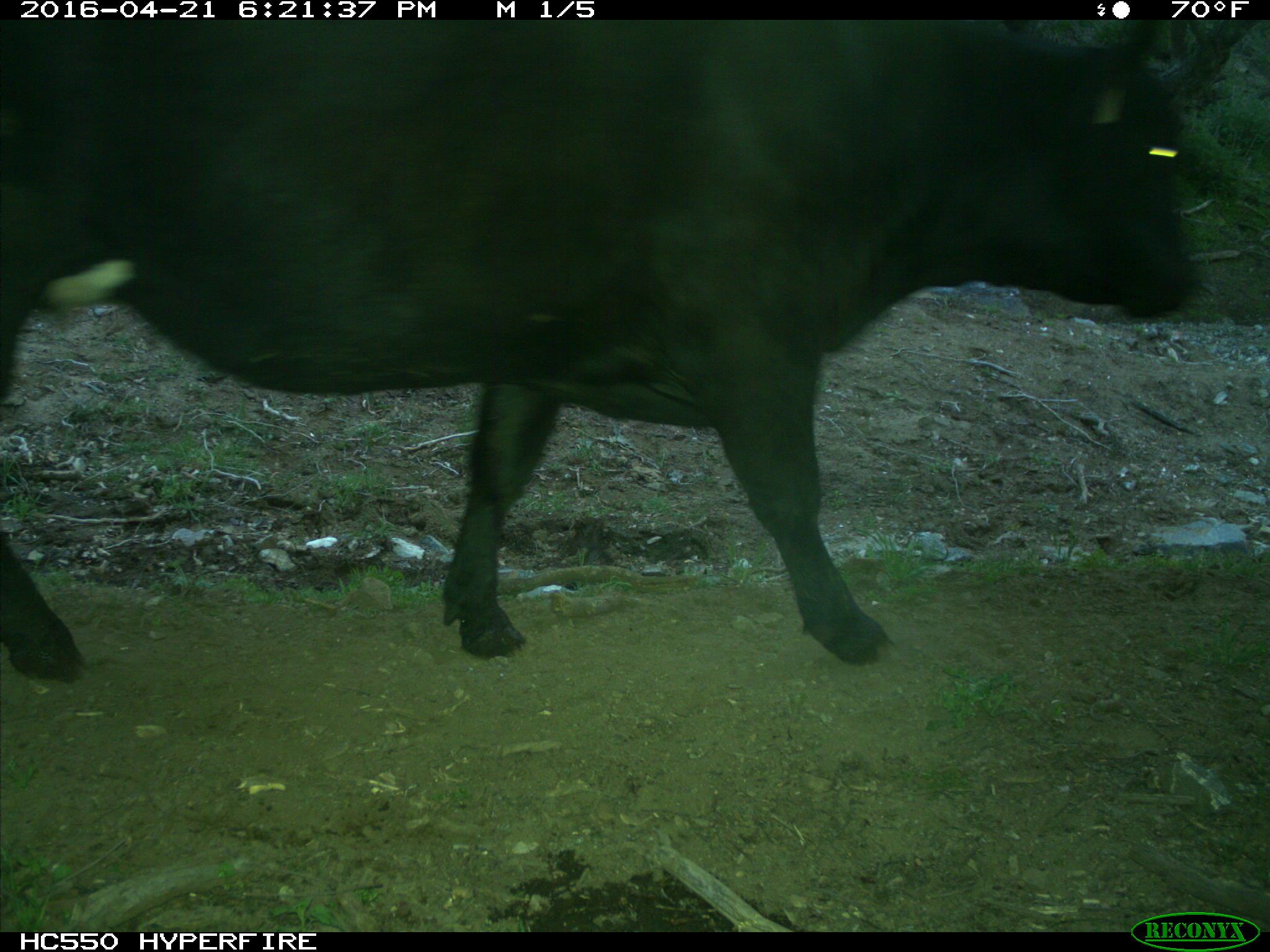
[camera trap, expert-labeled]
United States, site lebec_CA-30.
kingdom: Animalia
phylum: Chordata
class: Mammalia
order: Artiodactyla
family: Bovidae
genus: Bos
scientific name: Bos taurus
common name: domestic cow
Bos taurus (domestic cow).